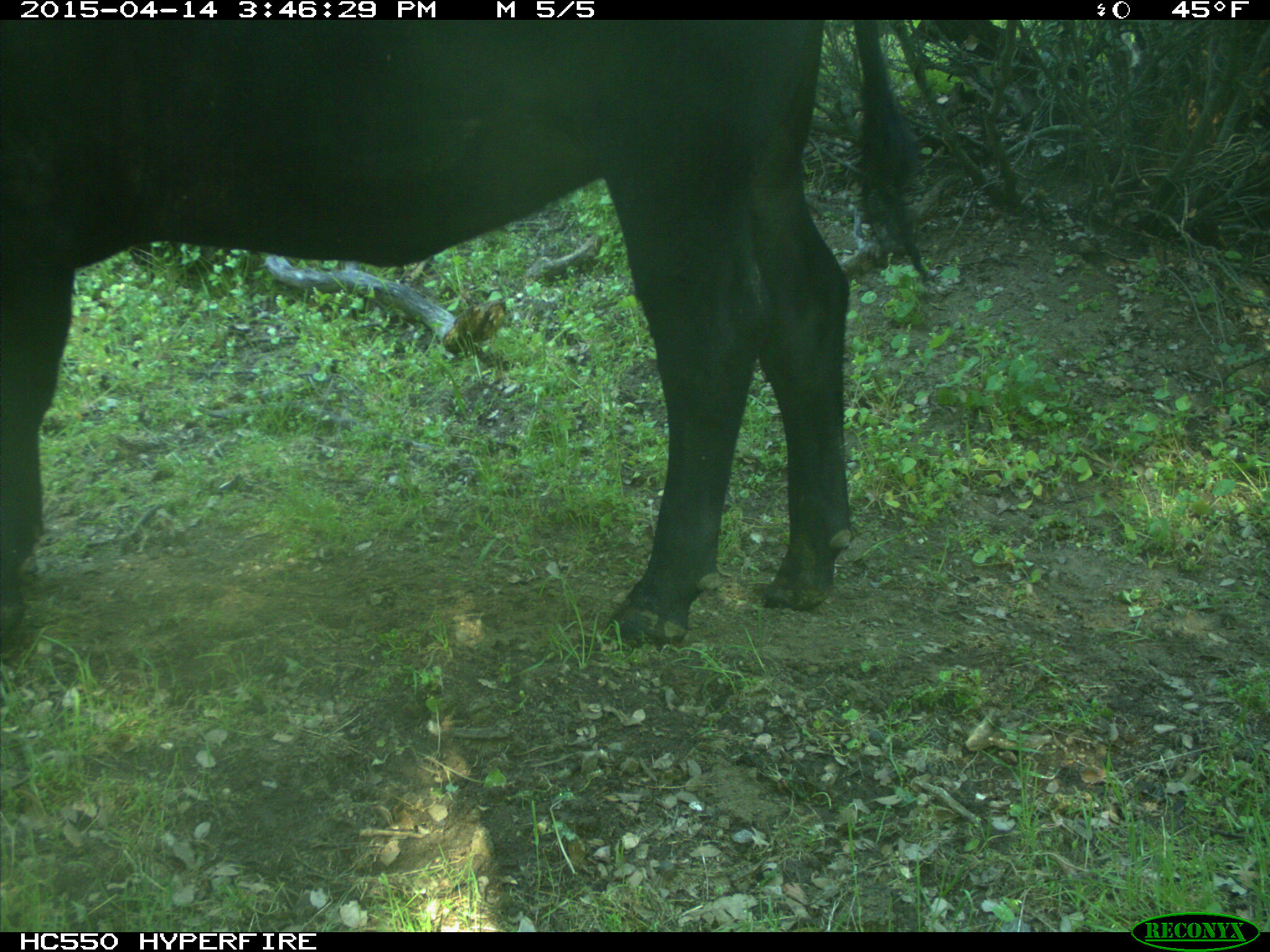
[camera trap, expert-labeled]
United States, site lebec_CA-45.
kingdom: Animalia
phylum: Chordata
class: Mammalia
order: Artiodactyla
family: Bovidae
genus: Bos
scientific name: Bos taurus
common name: domestic cow